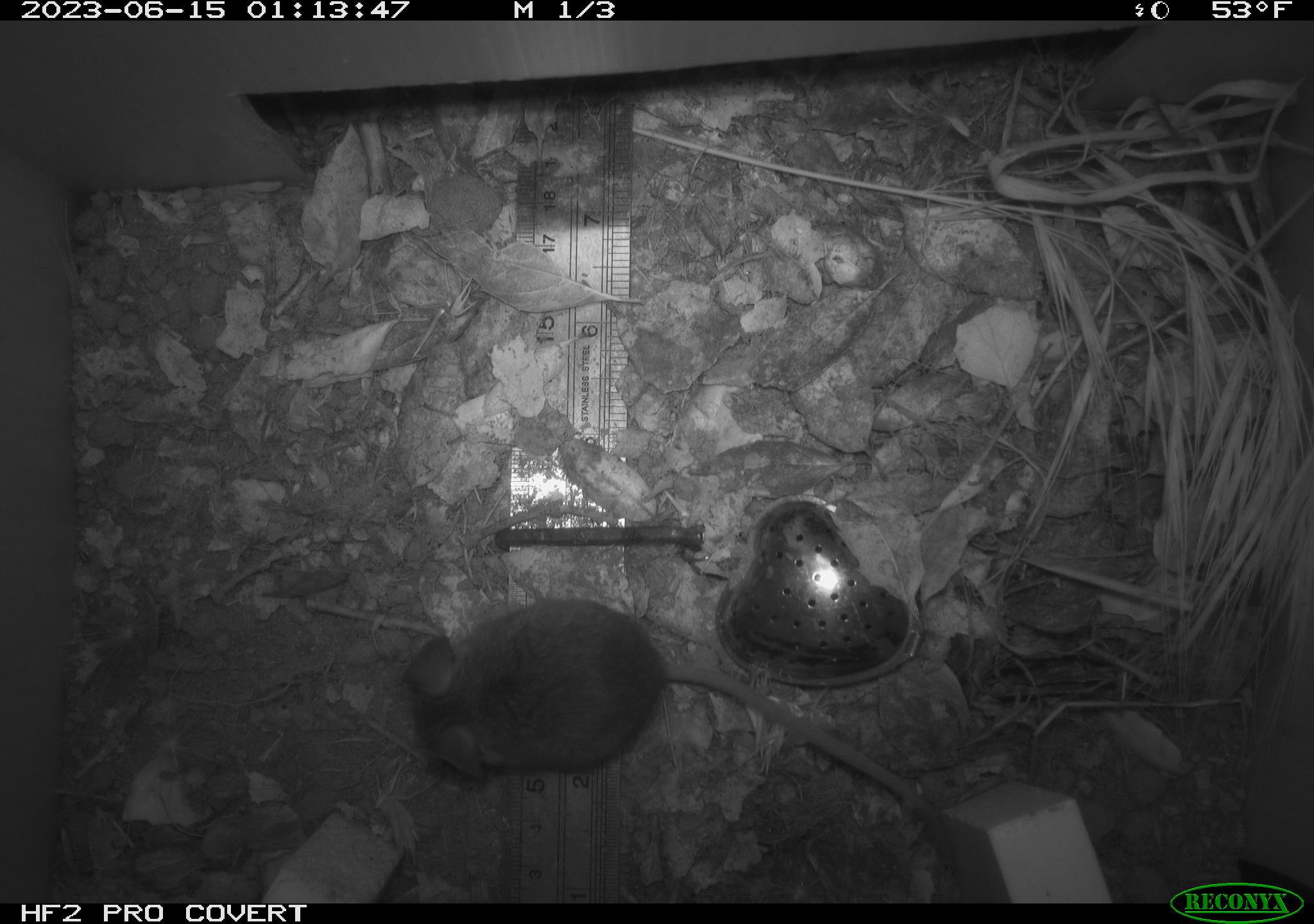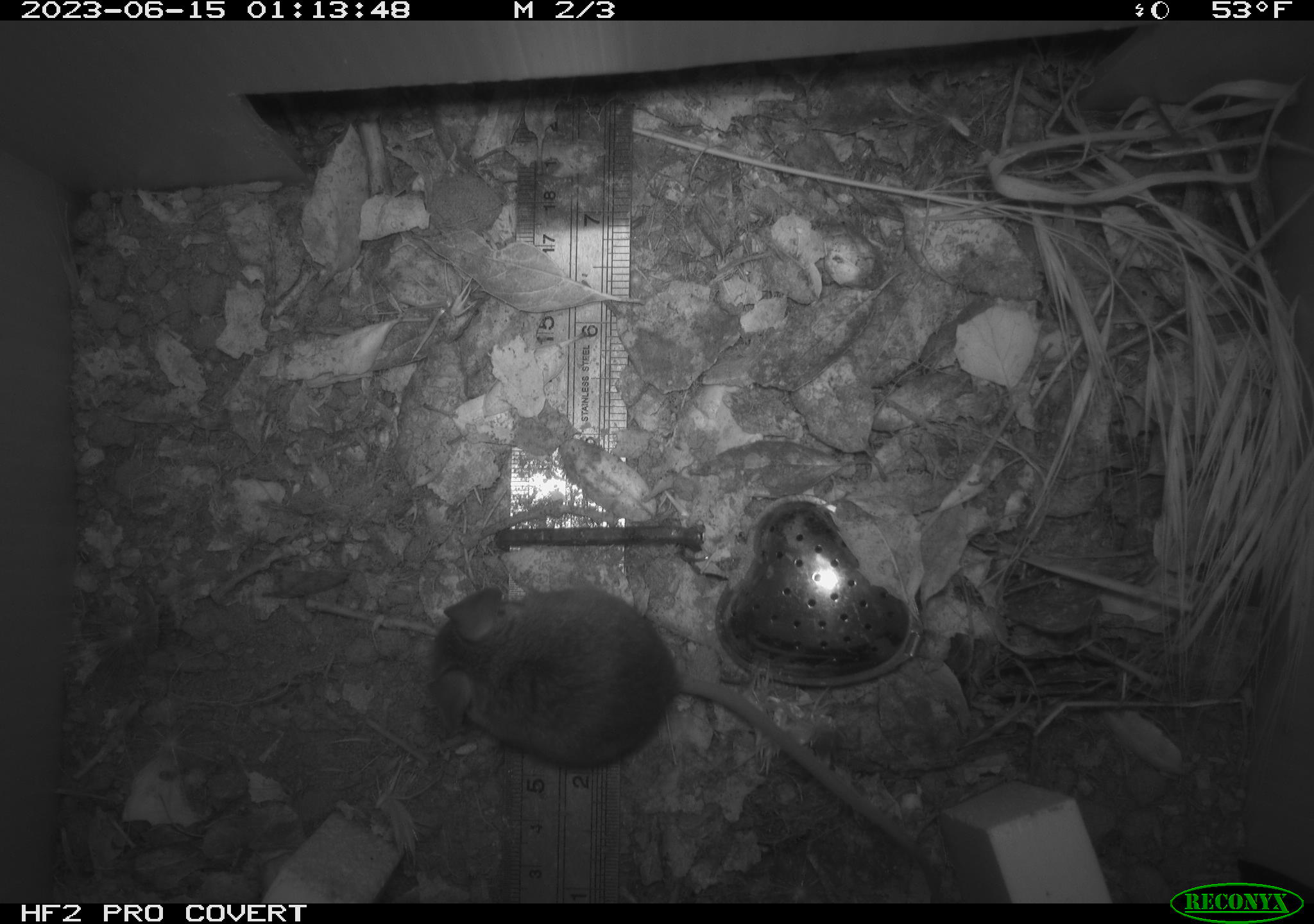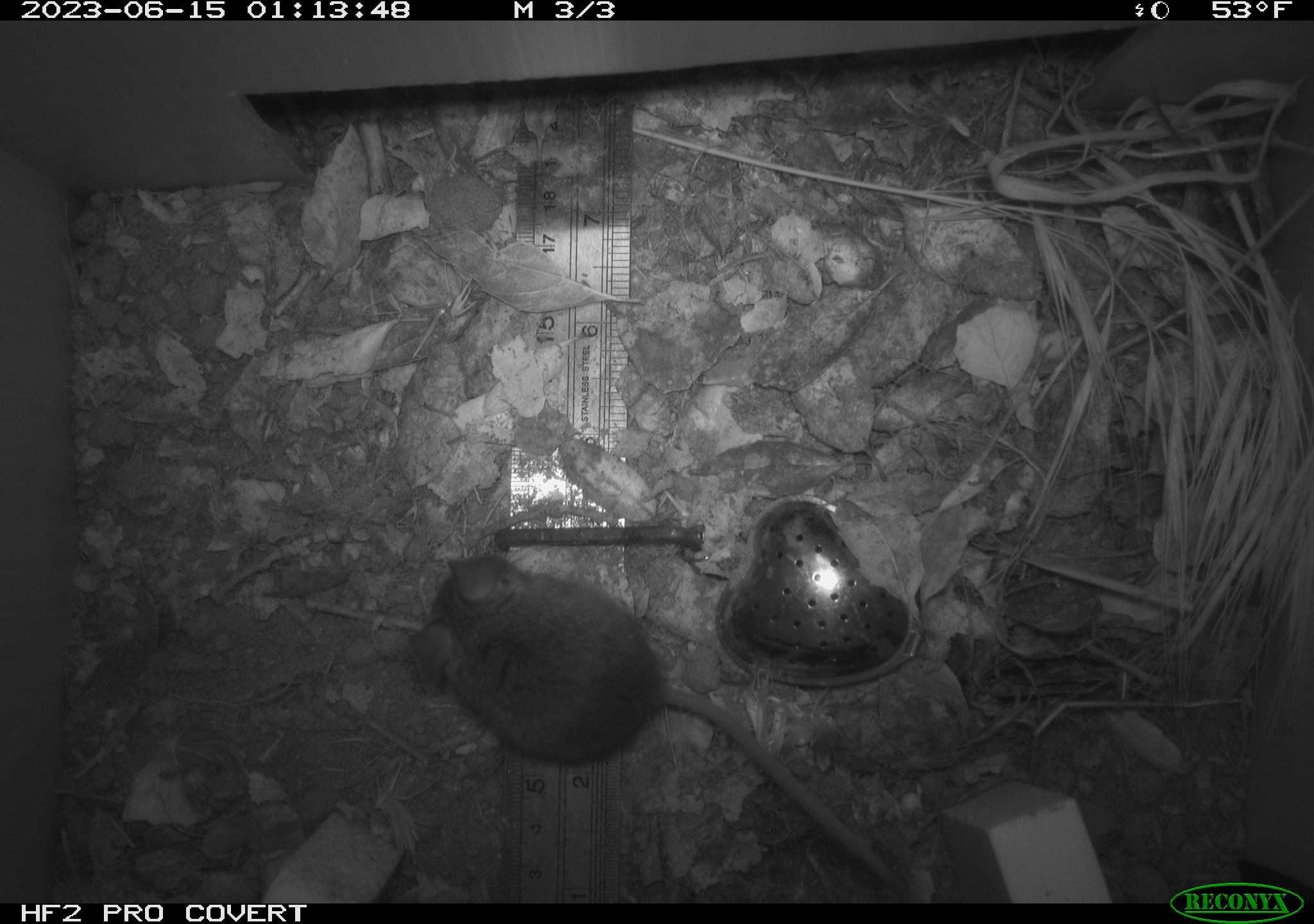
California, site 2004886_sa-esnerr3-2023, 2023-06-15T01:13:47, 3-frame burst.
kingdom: Animalia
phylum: Chordata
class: Mammalia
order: Rodentia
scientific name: Rodentia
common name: mouse species